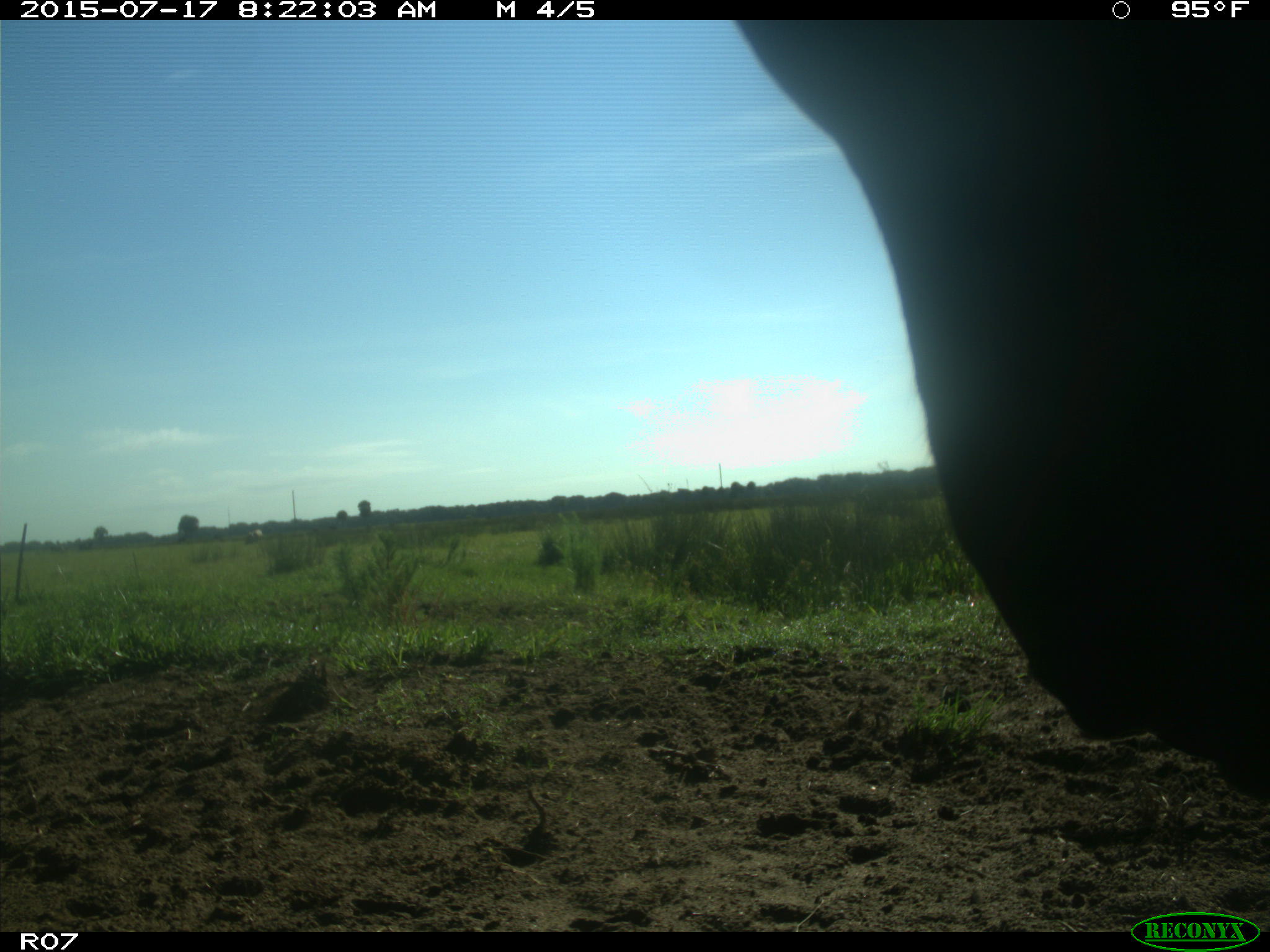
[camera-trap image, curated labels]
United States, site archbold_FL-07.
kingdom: Animalia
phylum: Chordata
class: Mammalia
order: Artiodactyla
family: Bovidae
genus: Bos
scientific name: Bos taurus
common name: domestic cow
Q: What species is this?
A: Bos taurus (domestic cow).